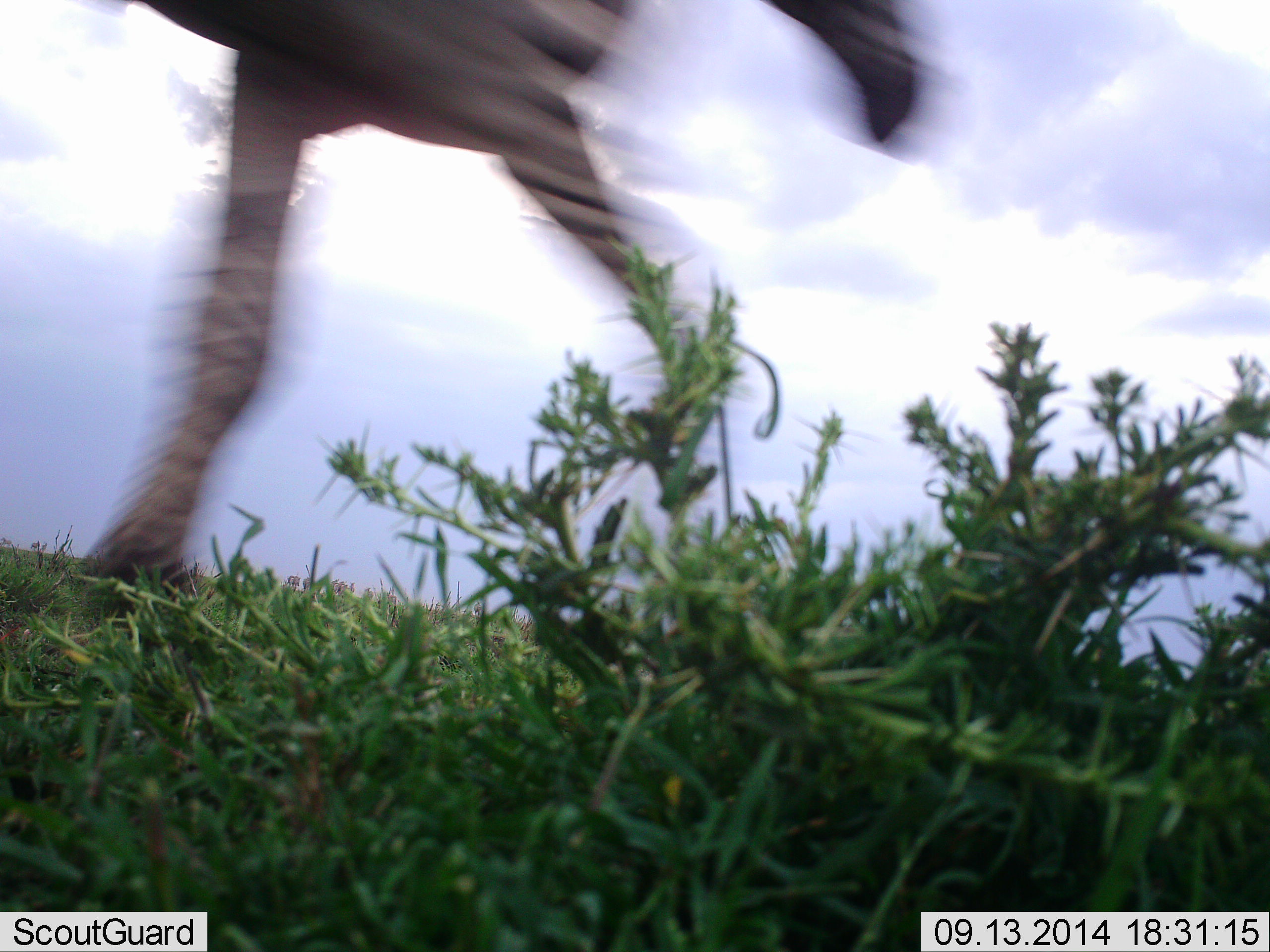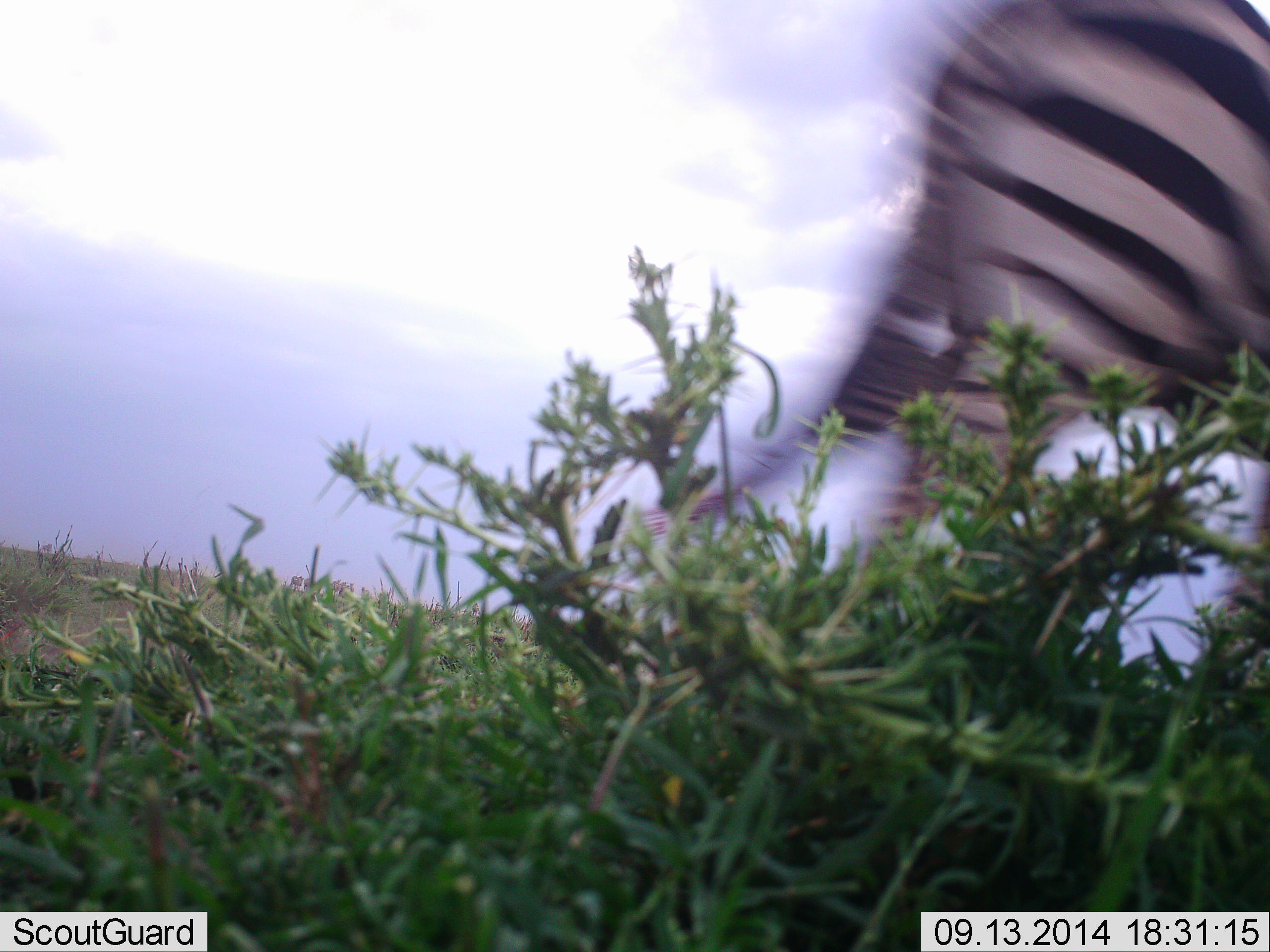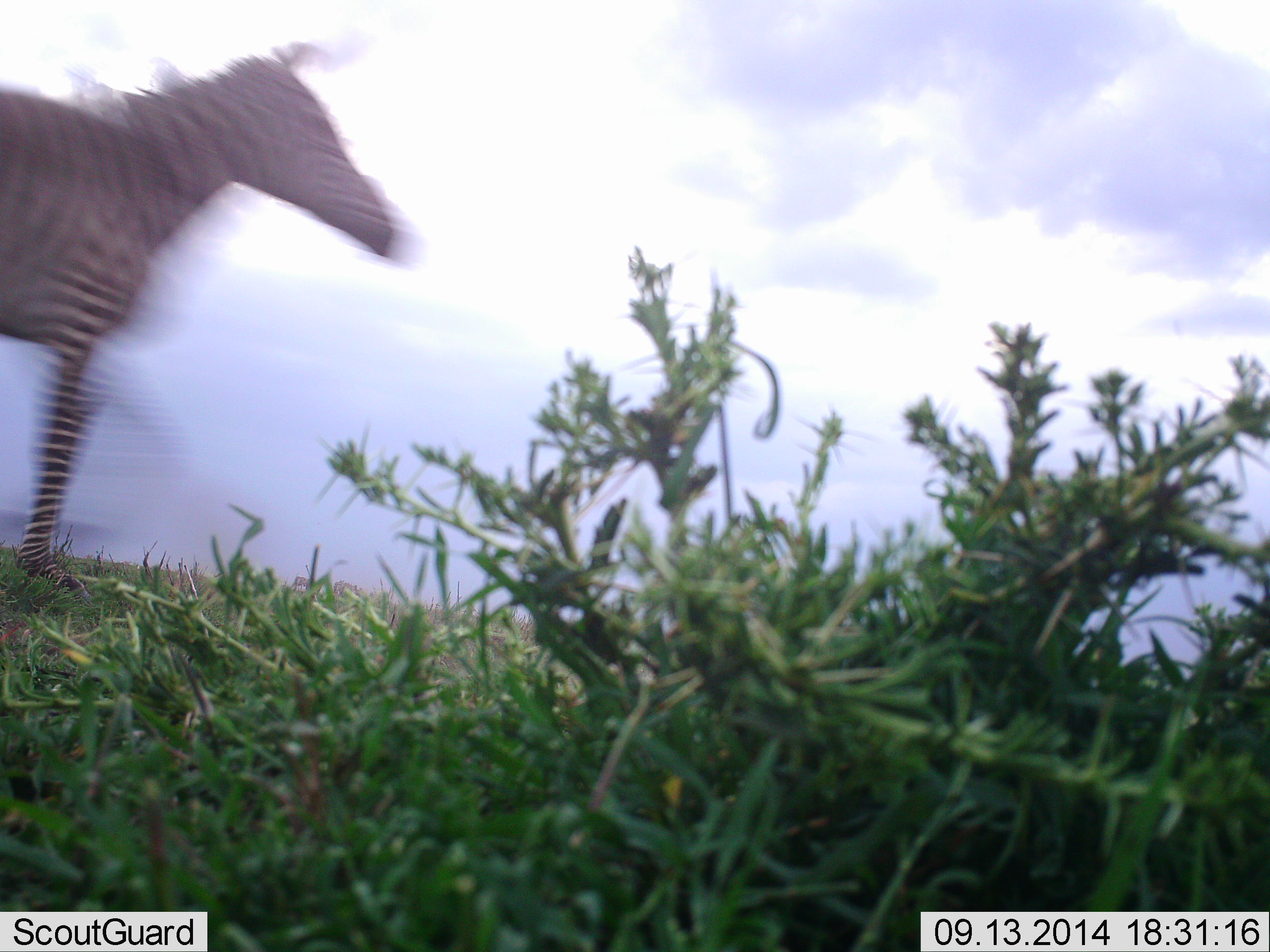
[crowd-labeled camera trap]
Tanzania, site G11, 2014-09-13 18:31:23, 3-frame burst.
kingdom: Animalia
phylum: Chordata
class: Mammalia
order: Perissodactyla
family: Equidae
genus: Equus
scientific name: Equus quagga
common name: plains zebra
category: zebra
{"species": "zebra (plains zebra) (Equus quagga)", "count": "2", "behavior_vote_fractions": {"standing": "0%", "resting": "0%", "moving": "90%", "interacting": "0%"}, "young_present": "0%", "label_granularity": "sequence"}